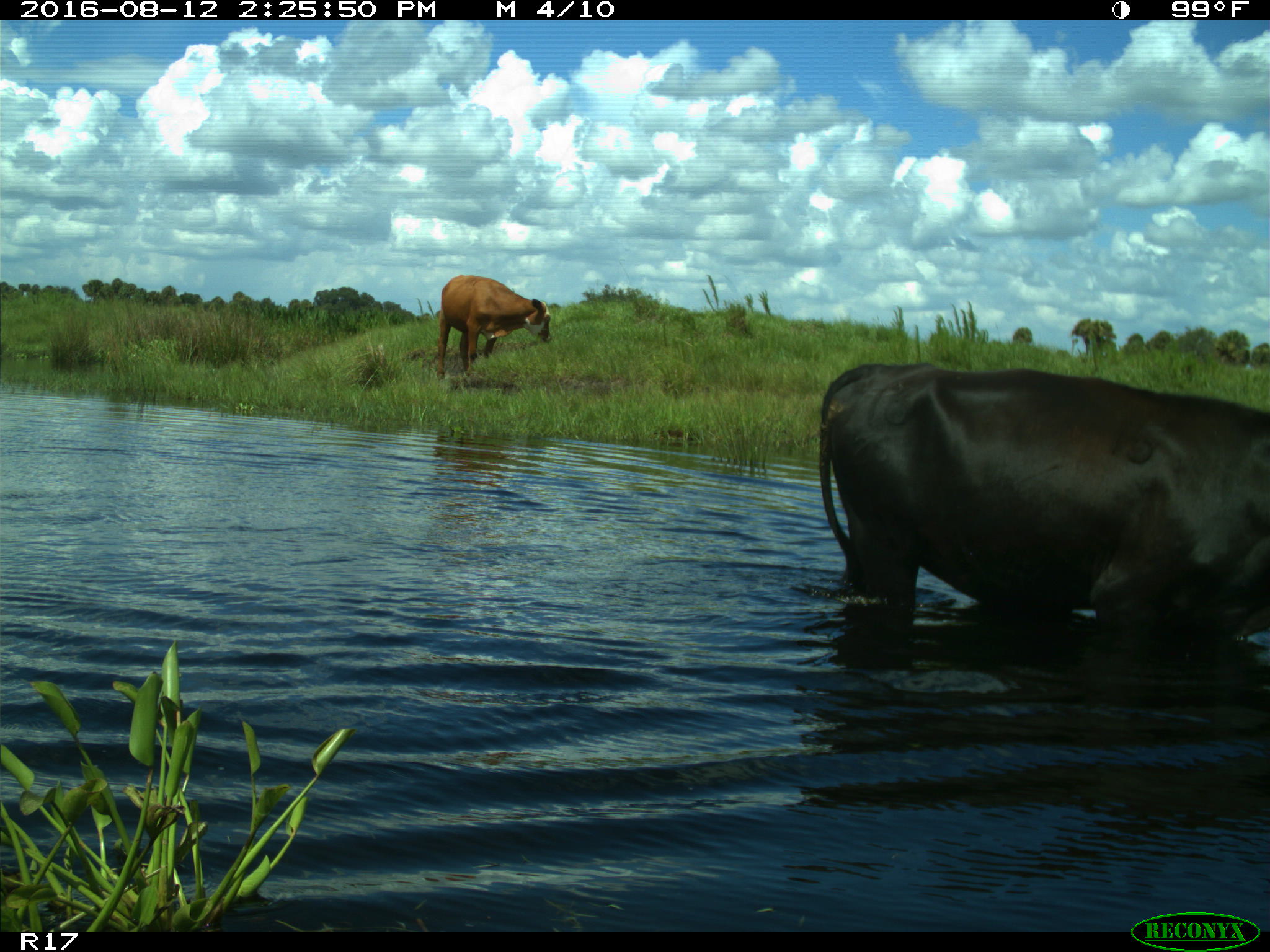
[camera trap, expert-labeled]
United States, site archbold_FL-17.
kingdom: Animalia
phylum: Chordata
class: Mammalia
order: Artiodactyla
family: Bovidae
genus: Bos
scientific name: Bos taurus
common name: domestic cow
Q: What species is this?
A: Bos taurus (domestic cow).